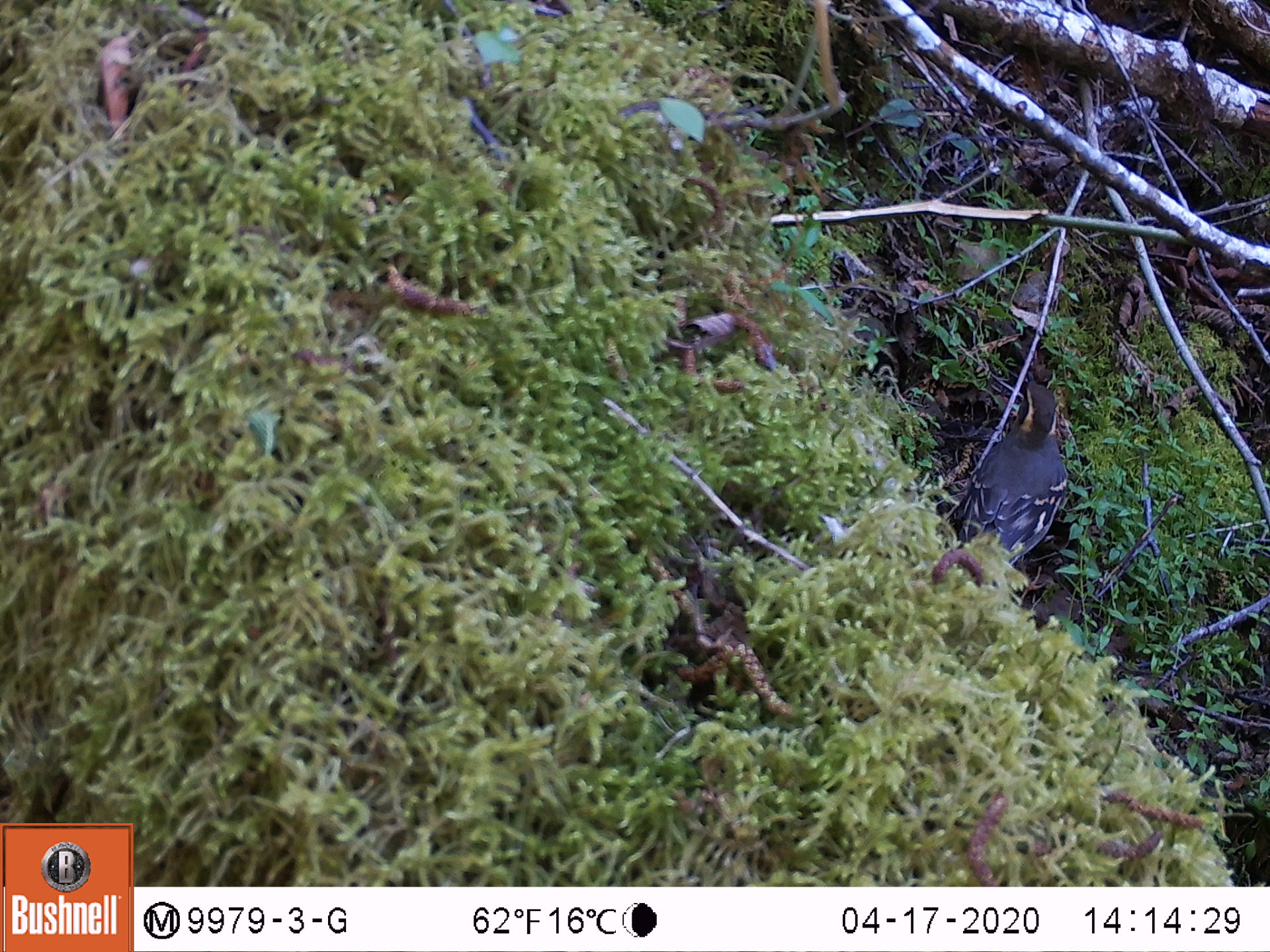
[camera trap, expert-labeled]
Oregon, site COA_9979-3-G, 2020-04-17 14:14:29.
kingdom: Animalia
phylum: Chordata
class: Aves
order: Passeriformes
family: Turdidae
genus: Ixoreus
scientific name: Ixoreus naevius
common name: varied thrush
Varied thrush (Ixoreus naevius).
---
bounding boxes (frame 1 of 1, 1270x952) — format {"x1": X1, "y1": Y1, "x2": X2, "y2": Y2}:
varied thrush: {"x1": 962, "y1": 375, "x2": 1073, "y2": 575}